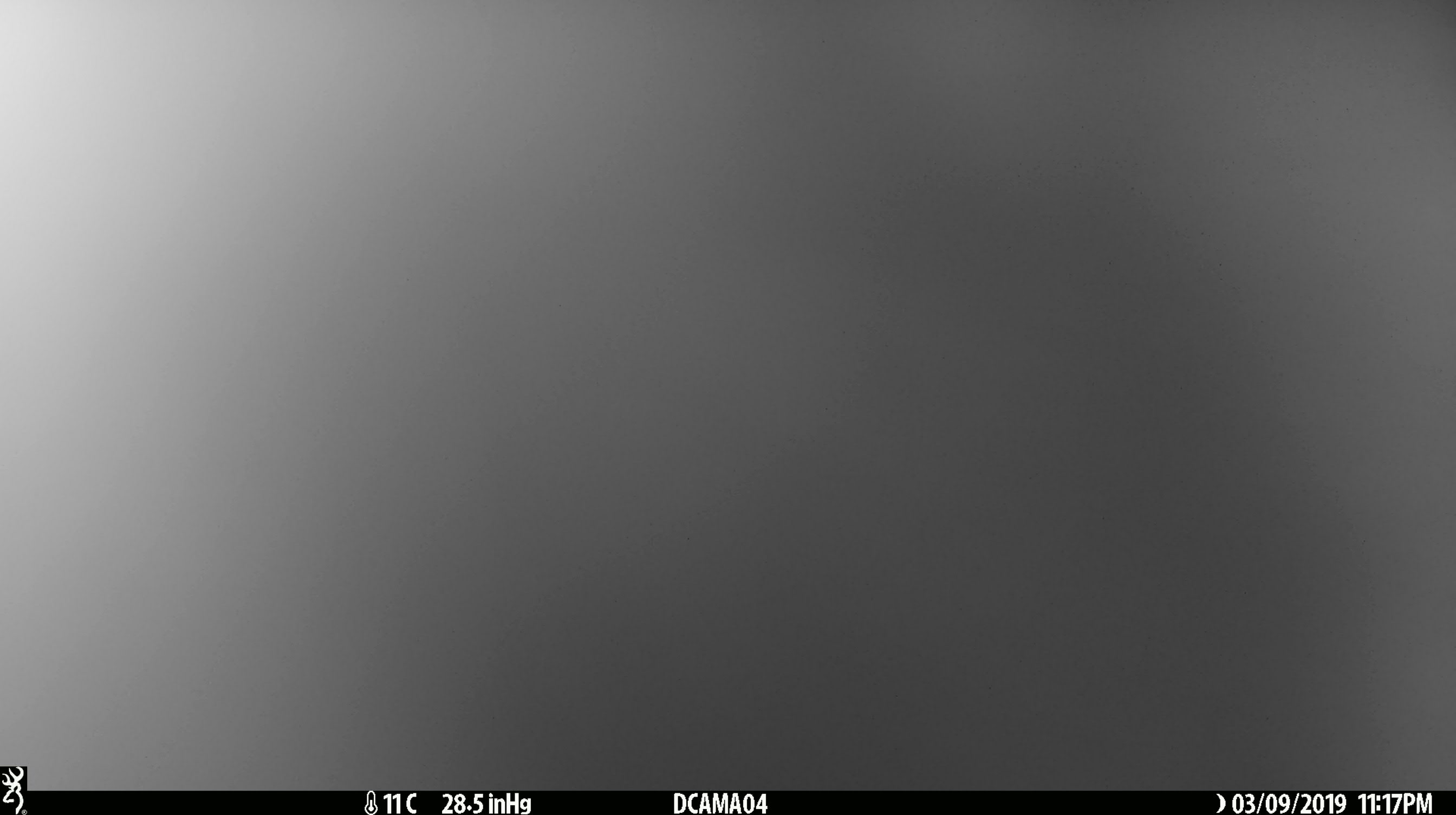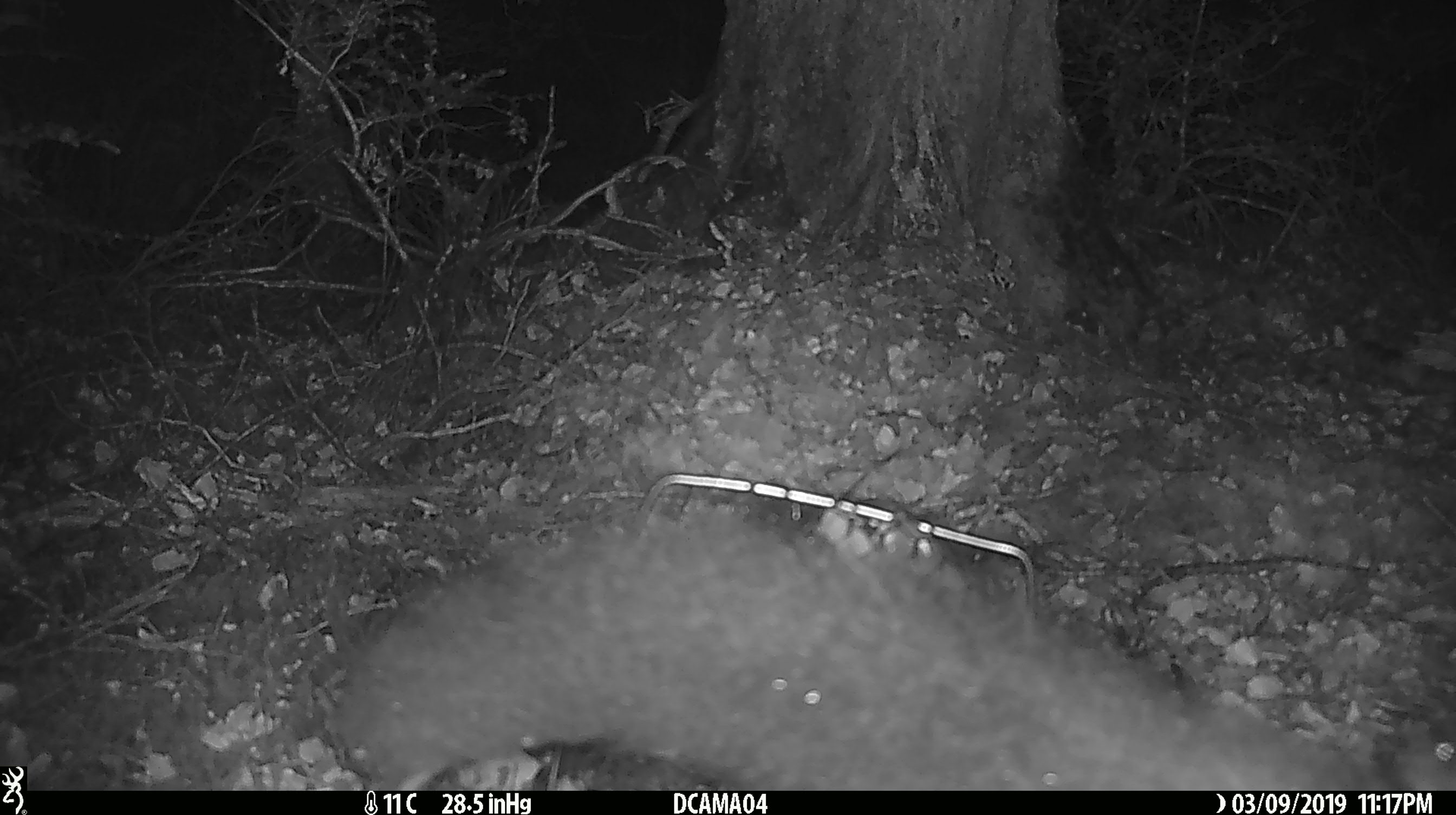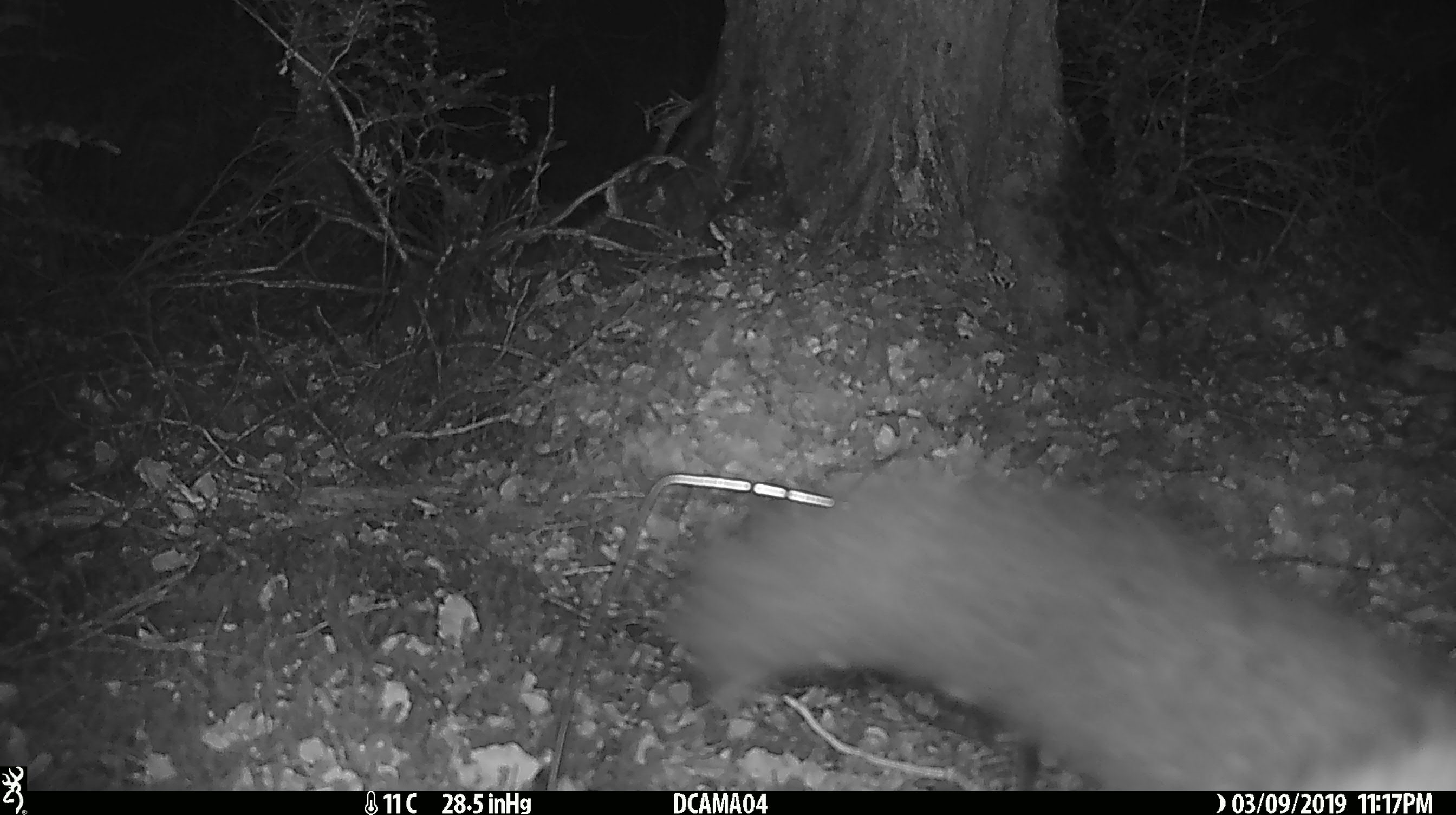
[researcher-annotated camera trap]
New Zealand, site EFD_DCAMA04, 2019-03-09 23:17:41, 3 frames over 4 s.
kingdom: Animalia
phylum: Chordata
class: Mammalia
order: Diprotodontia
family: Phalangeridae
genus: Trichosurus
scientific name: Trichosurus vulpecula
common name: common brushtail possum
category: possum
Possum (common brushtail possum) (Trichosurus vulpecula).